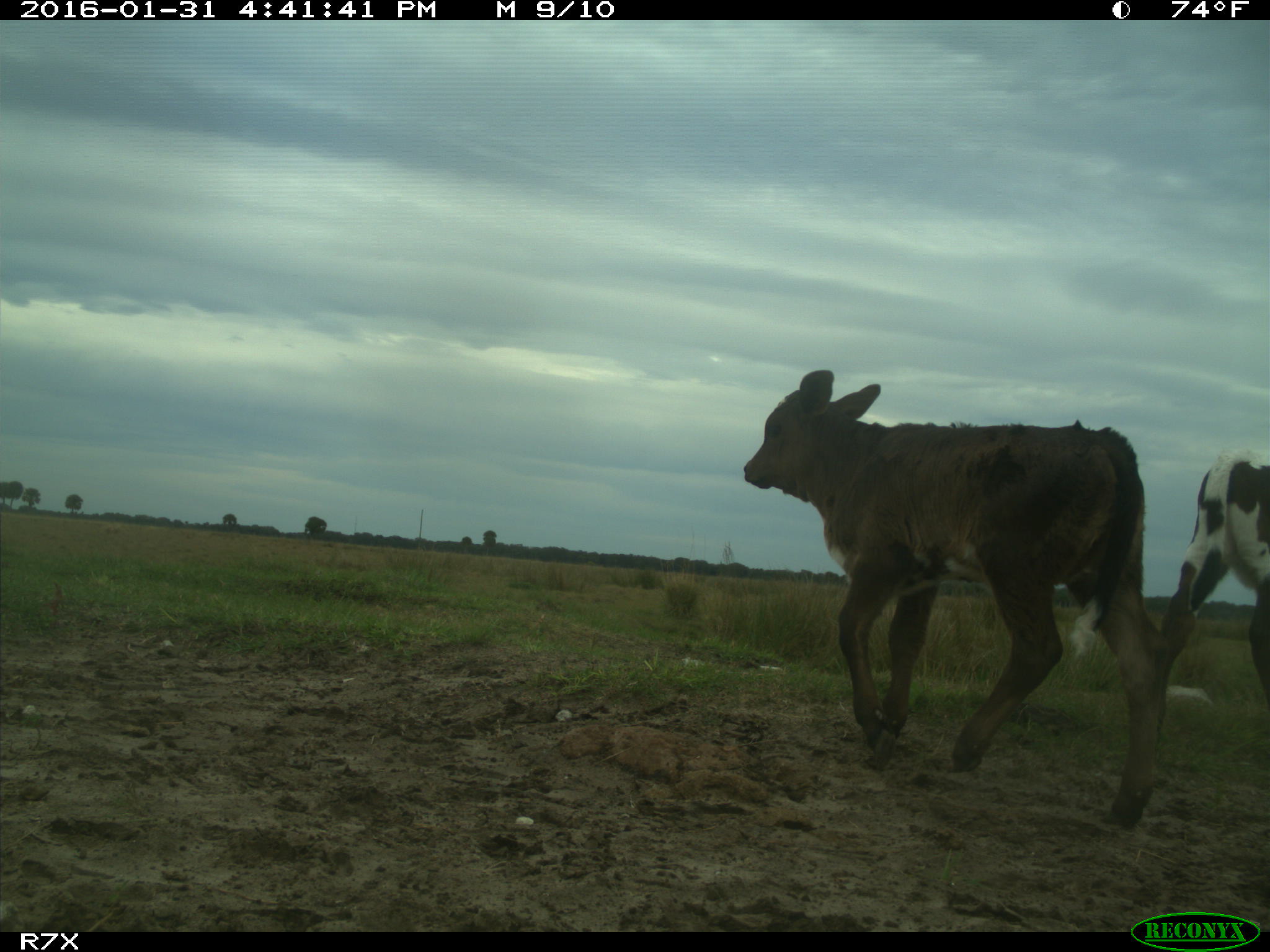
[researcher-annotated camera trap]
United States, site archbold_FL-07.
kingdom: Animalia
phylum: Chordata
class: Mammalia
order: Artiodactyla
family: Bovidae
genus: Bos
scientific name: Bos taurus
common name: domestic cow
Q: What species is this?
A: Bos taurus (domestic cow).